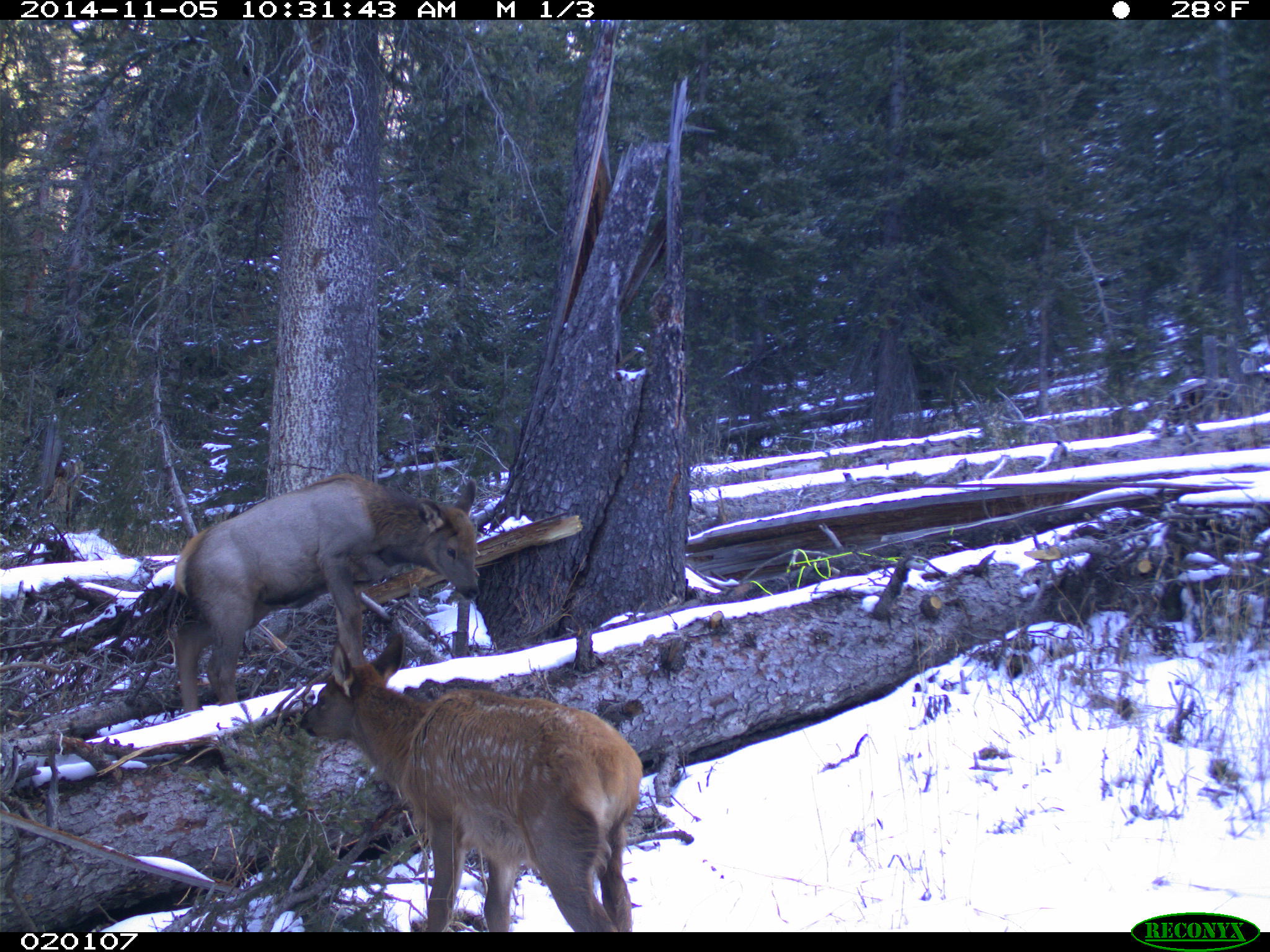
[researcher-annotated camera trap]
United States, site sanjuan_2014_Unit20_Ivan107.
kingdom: Animalia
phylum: Chordata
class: Mammalia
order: Artiodactyla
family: Cervidae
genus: Cervus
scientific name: Cervus elaphus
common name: red deer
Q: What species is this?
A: Cervus elaphus (red deer).